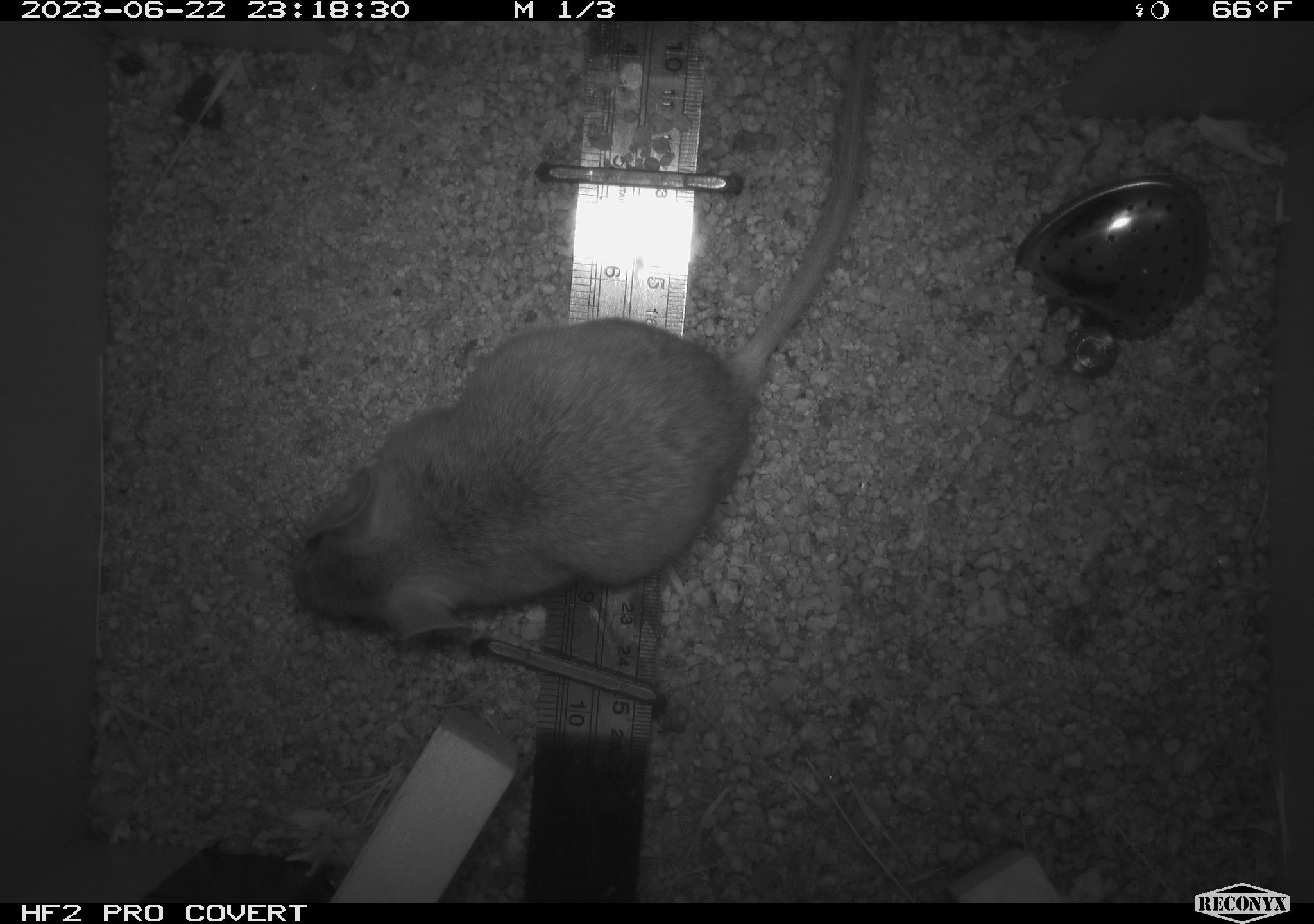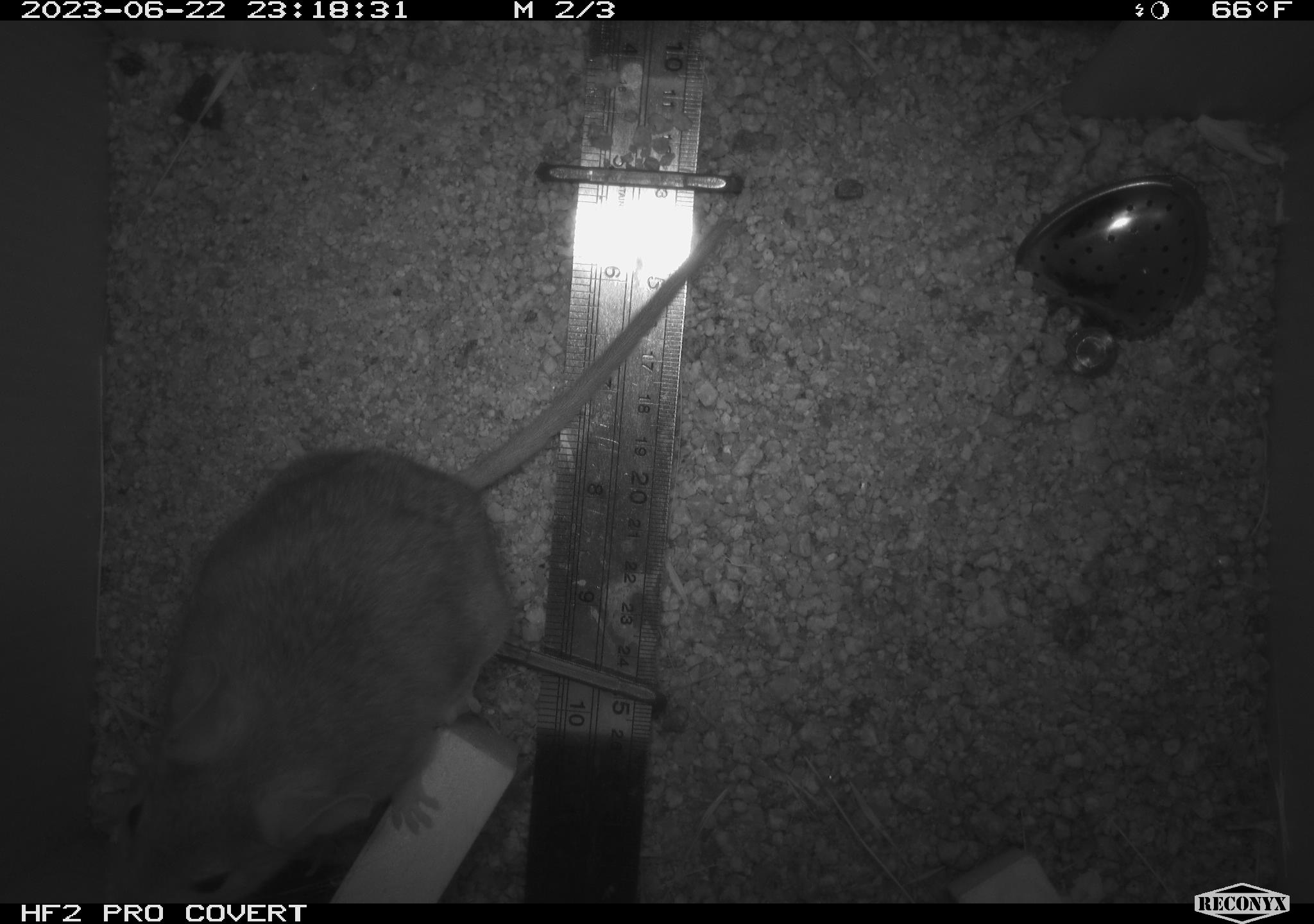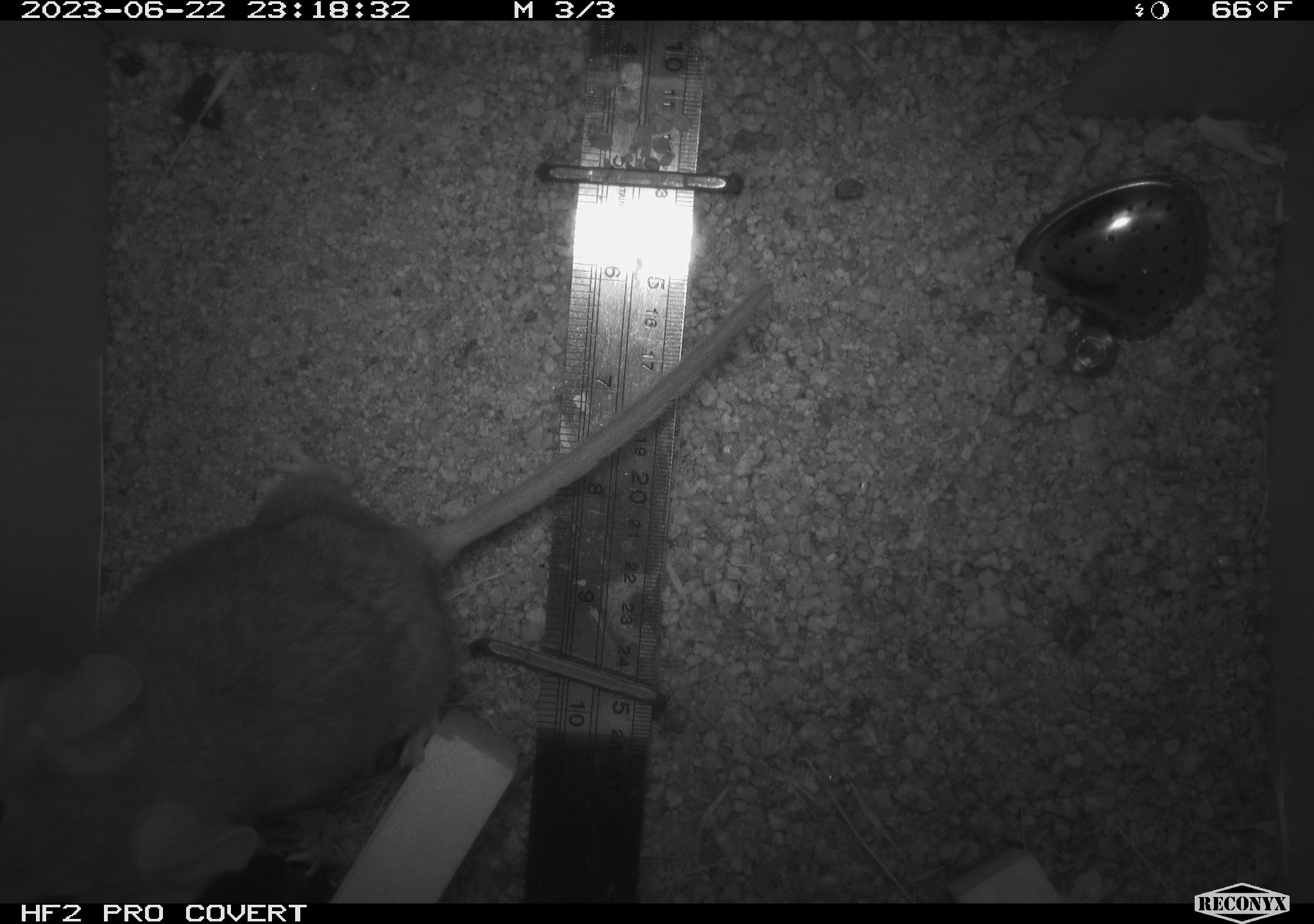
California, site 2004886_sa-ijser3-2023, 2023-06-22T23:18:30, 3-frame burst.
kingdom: Animalia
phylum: Chordata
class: Mammalia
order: Rodentia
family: Cricetidae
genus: Neotoma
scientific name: Neotoma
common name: pack rat or woodrat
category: neotoma species